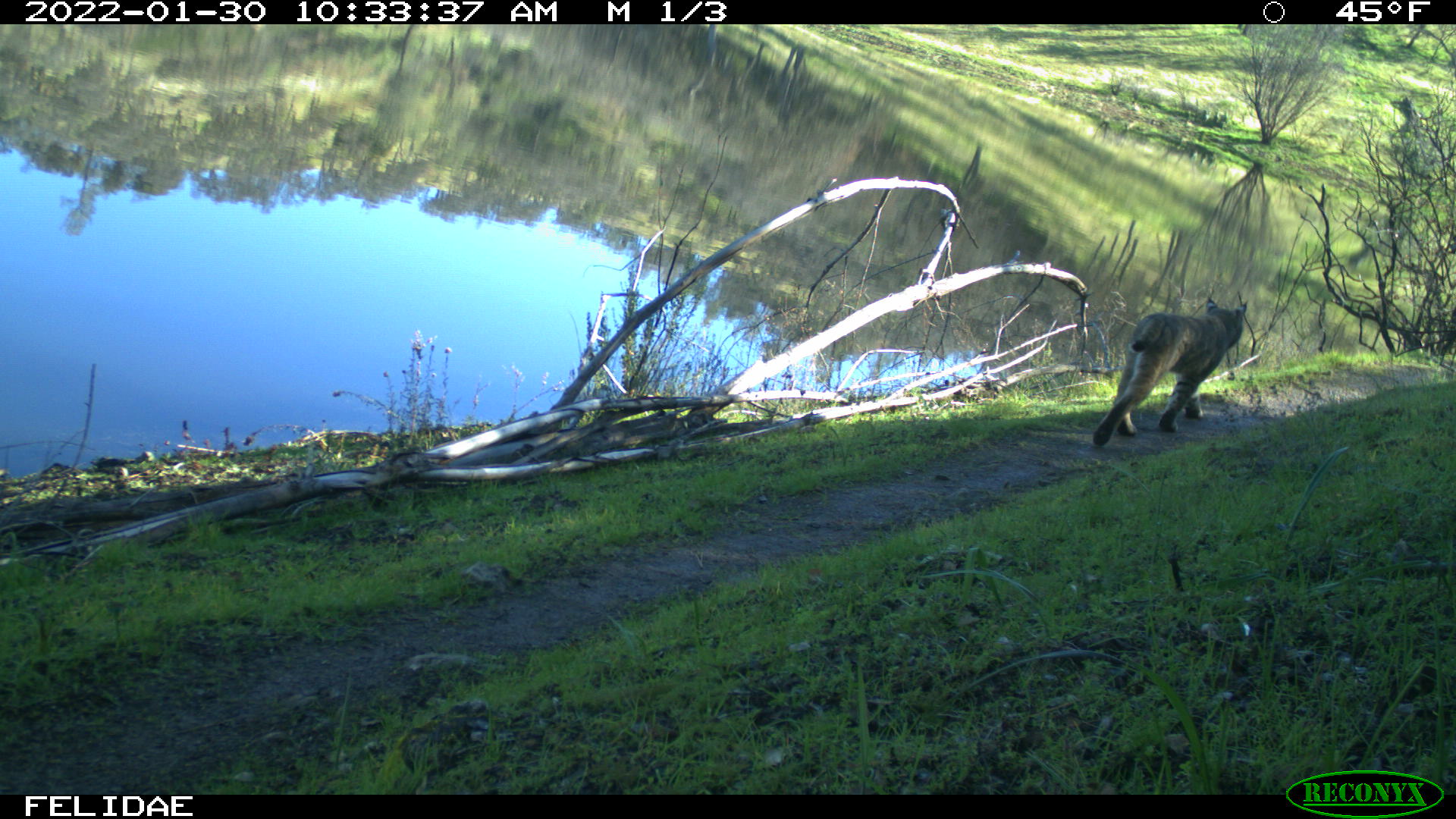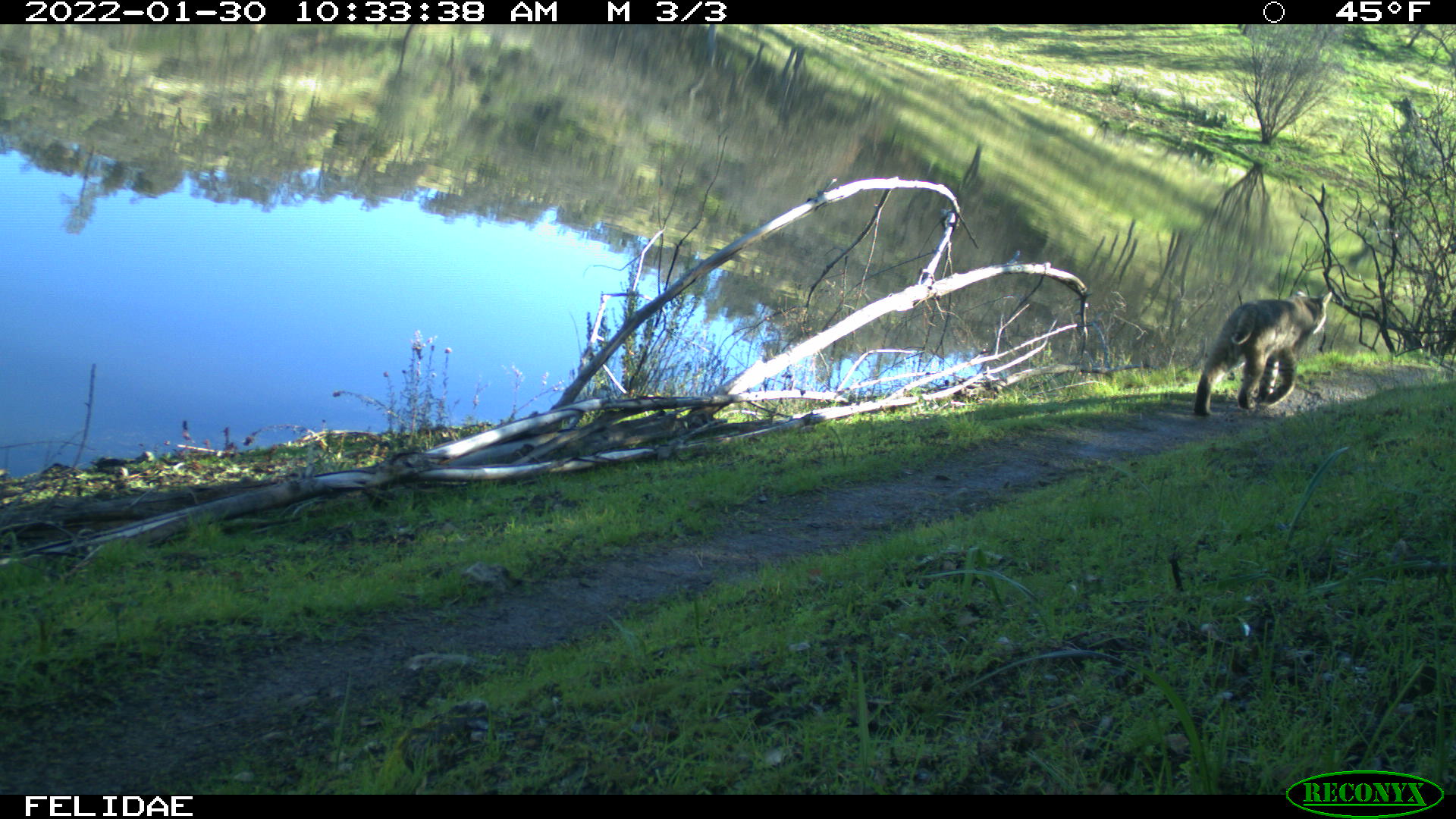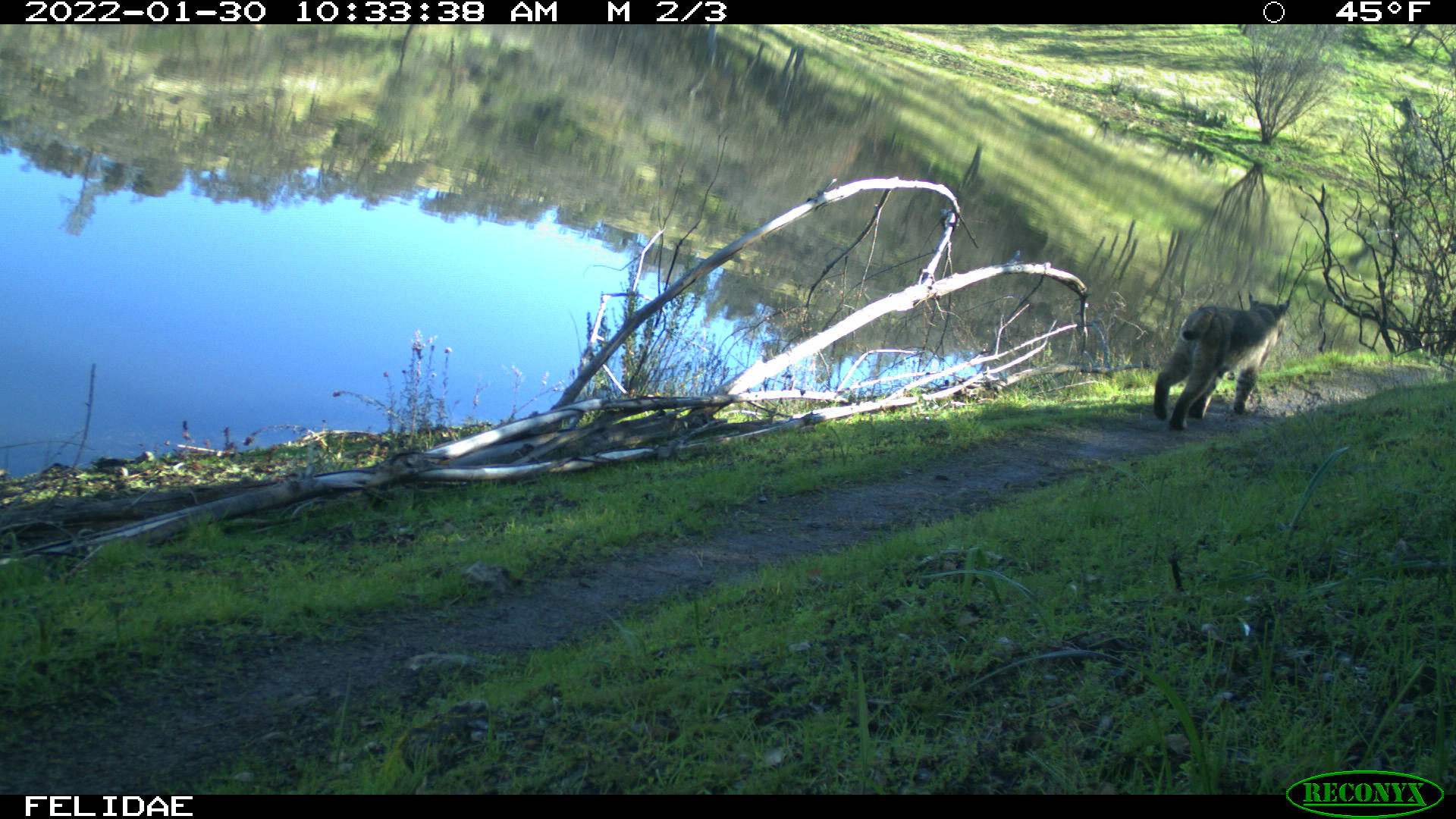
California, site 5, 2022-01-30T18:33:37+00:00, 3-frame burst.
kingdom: Animalia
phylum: Chordata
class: Mammalia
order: Carnivora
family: Felidae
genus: Lynx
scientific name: Lynx rufus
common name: bobcat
Bobcat (Lynx rufus).